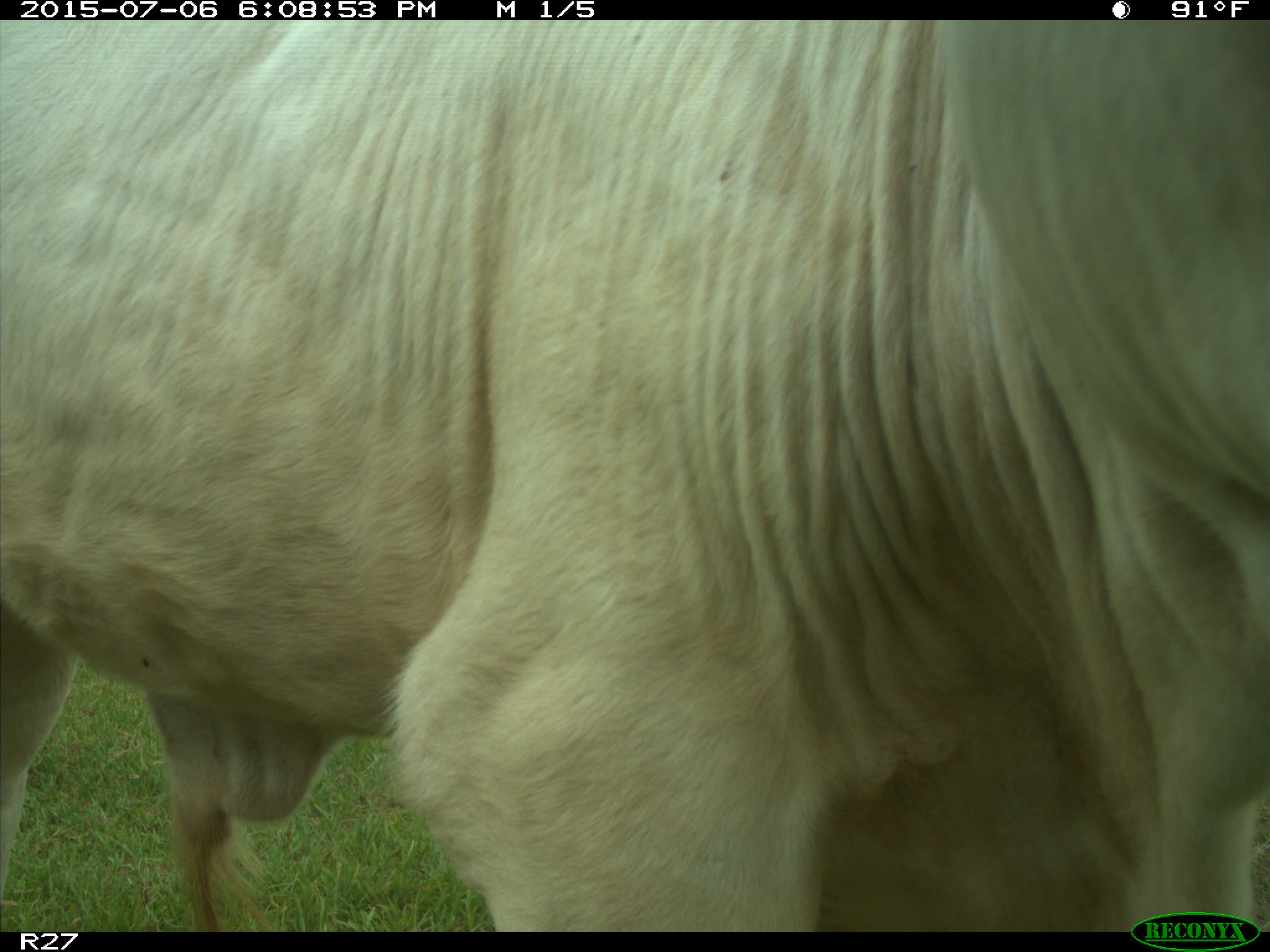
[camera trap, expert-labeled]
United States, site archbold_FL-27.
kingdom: Animalia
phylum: Chordata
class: Mammalia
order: Artiodactyla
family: Bovidae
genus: Bos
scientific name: Bos taurus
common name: domestic cow